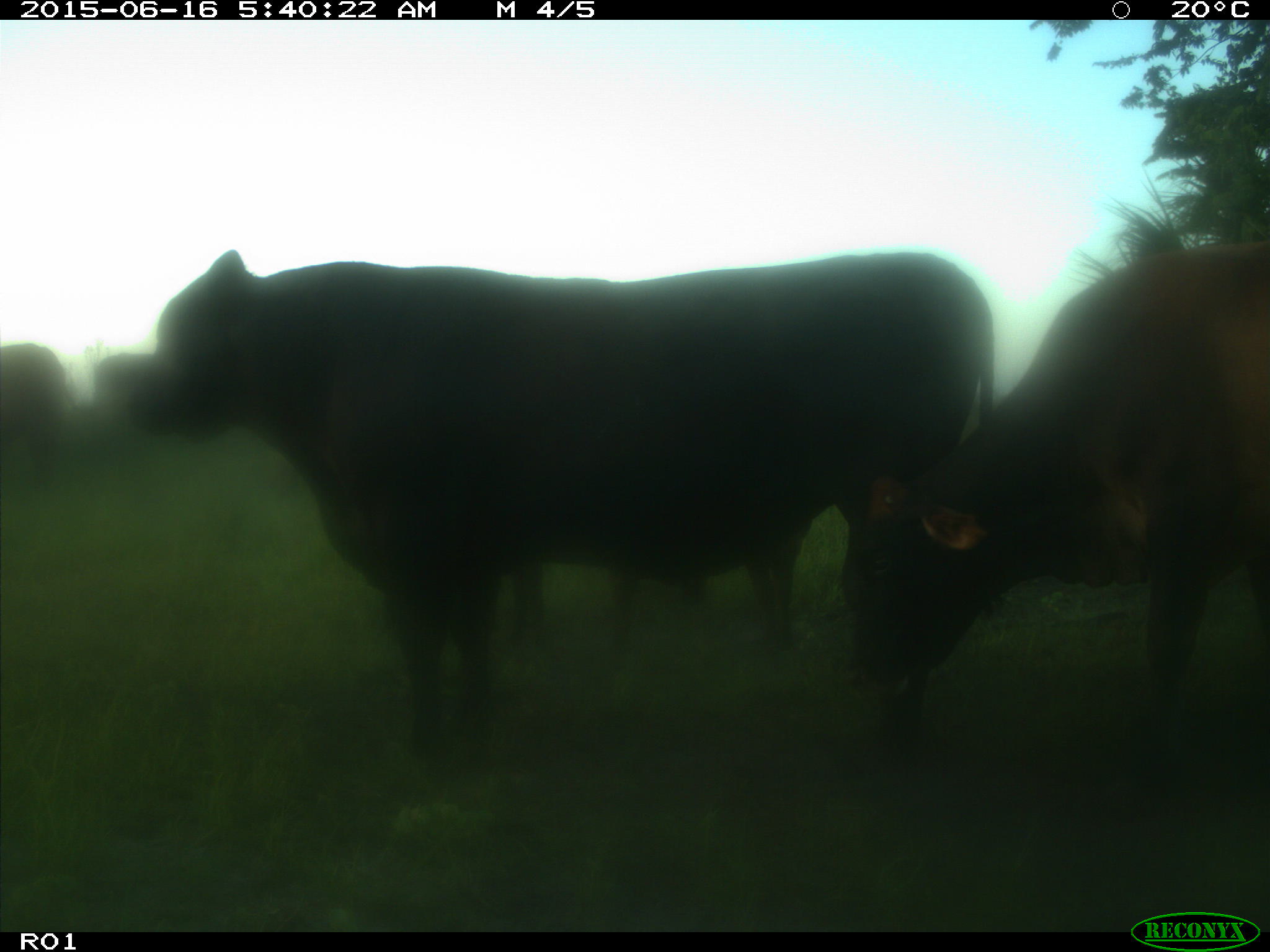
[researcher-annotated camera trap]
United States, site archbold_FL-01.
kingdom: Animalia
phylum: Chordata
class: Mammalia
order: Artiodactyla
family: Bovidae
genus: Bos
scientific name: Bos taurus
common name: domestic cow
Bos taurus (domestic cow).